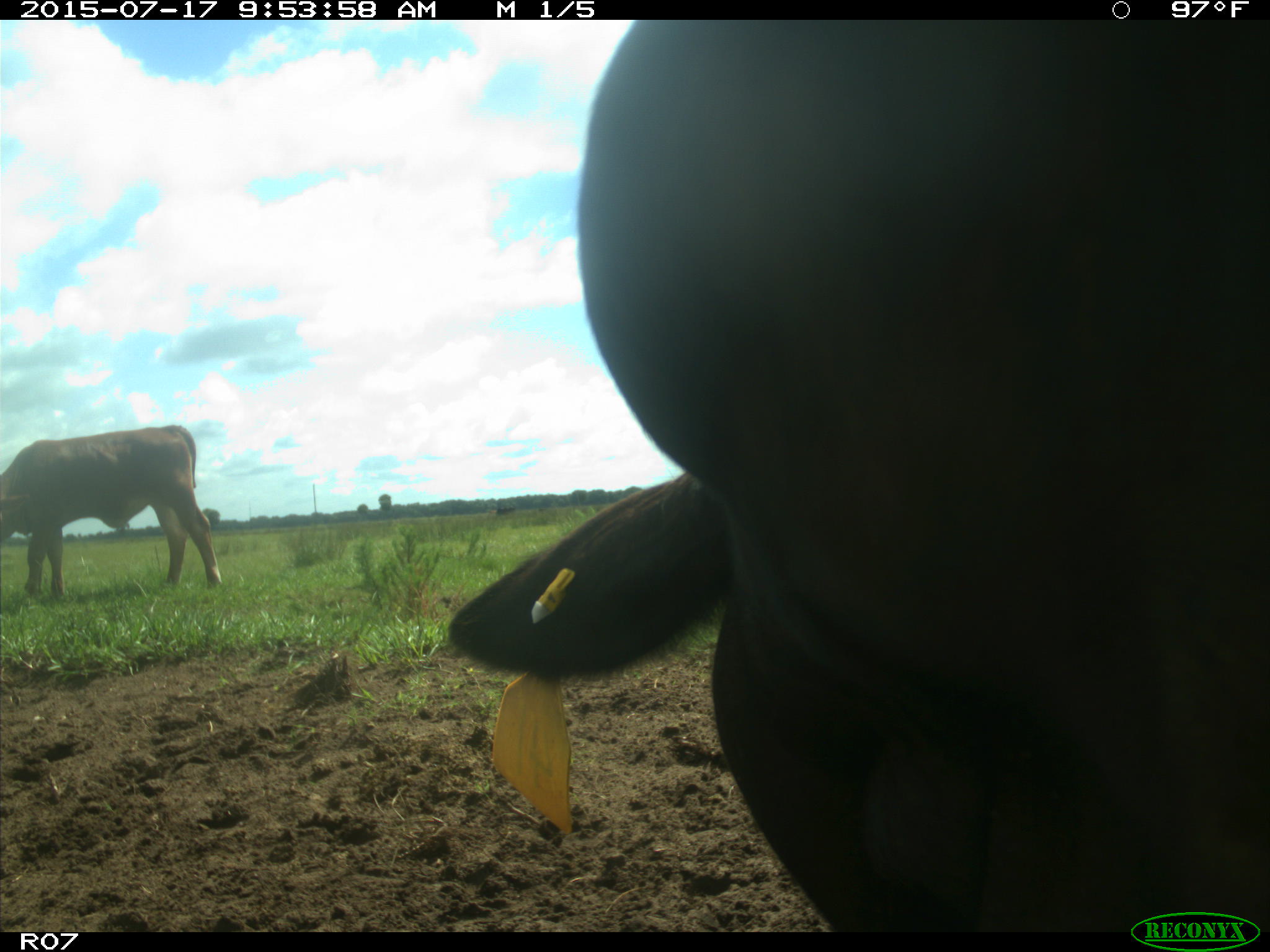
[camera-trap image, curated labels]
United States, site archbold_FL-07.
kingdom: Animalia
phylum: Chordata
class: Mammalia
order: Artiodactyla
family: Bovidae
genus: Bos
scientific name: Bos taurus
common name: domestic cow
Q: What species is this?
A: Bos taurus (domestic cow).